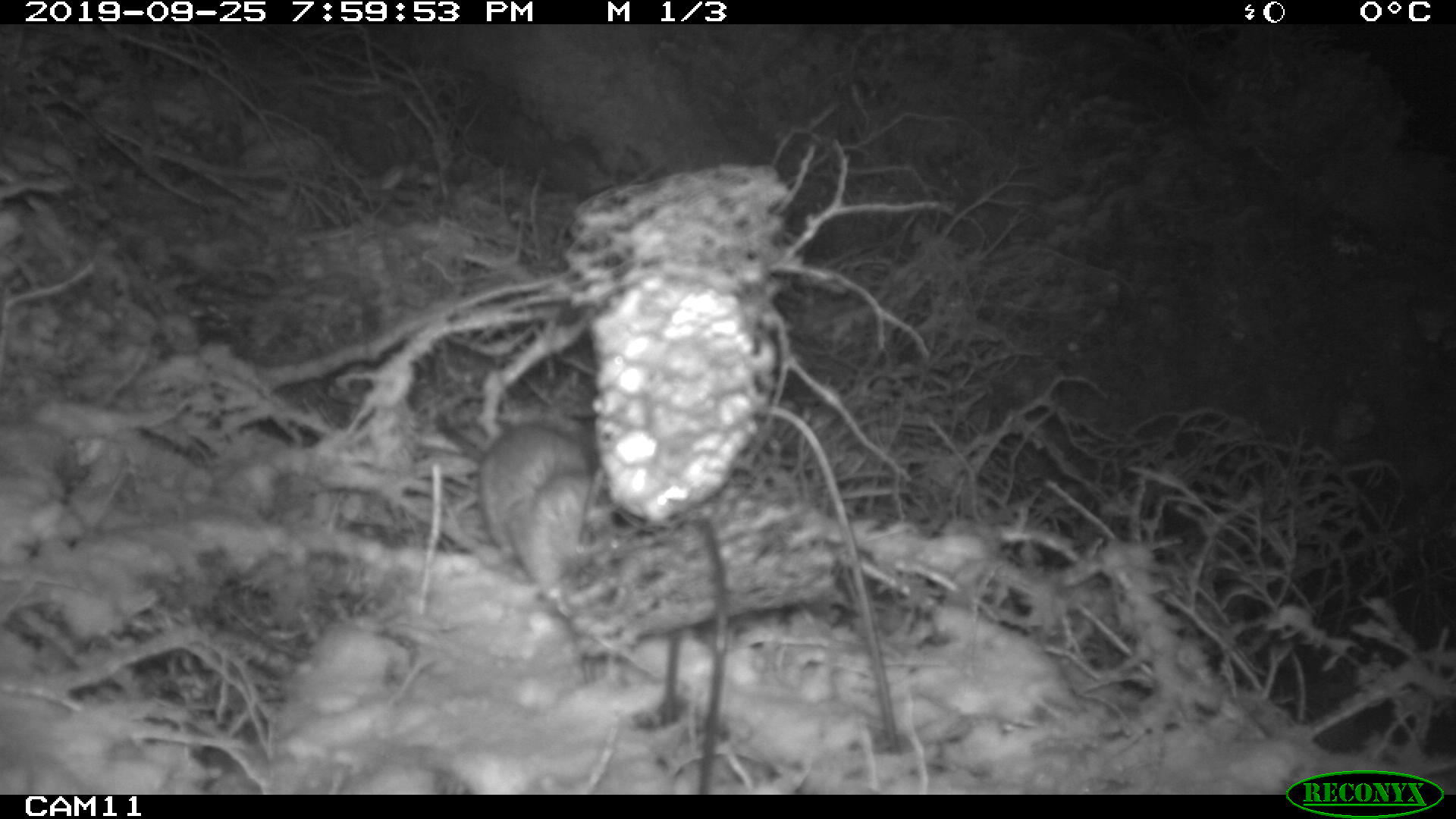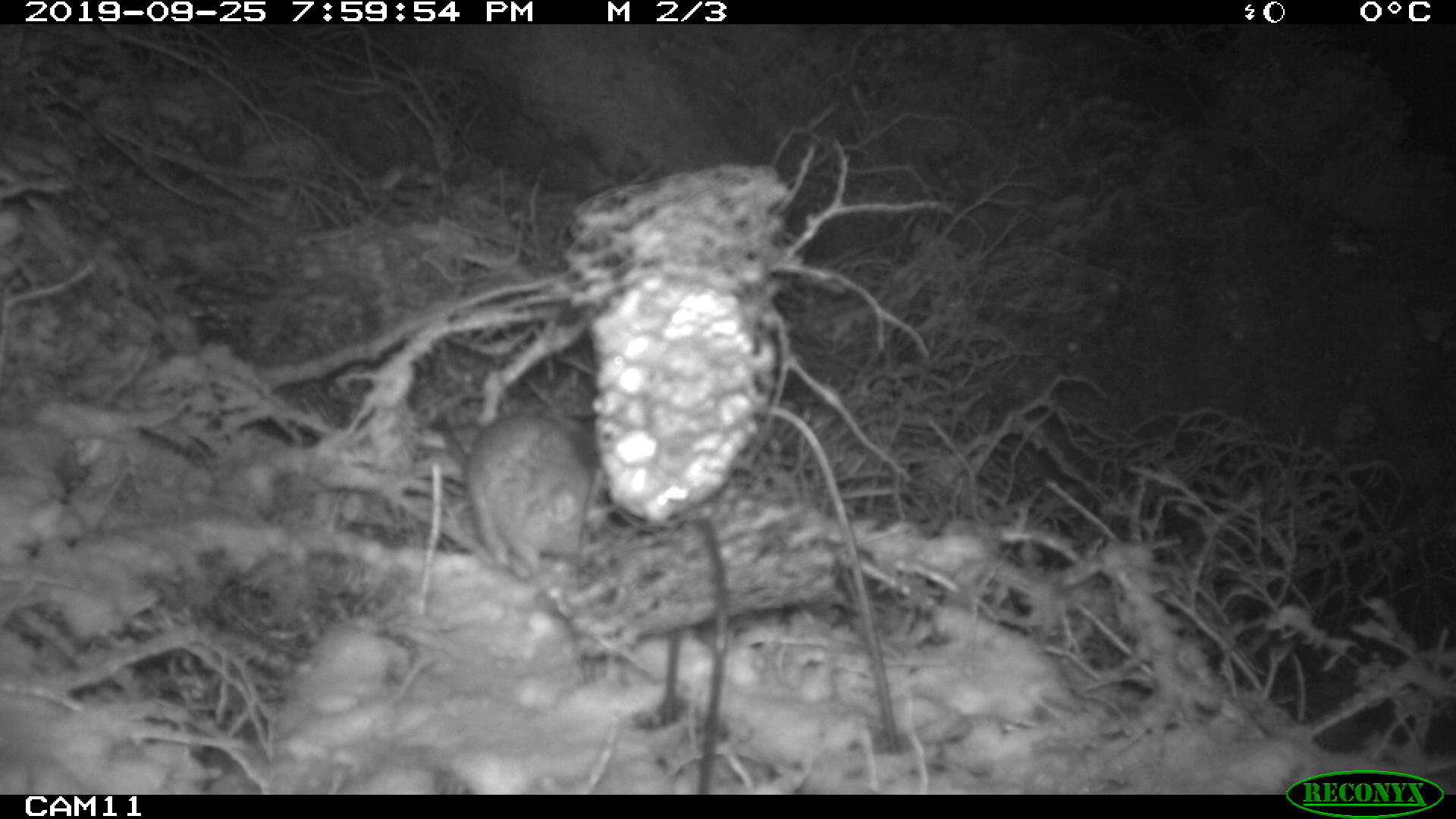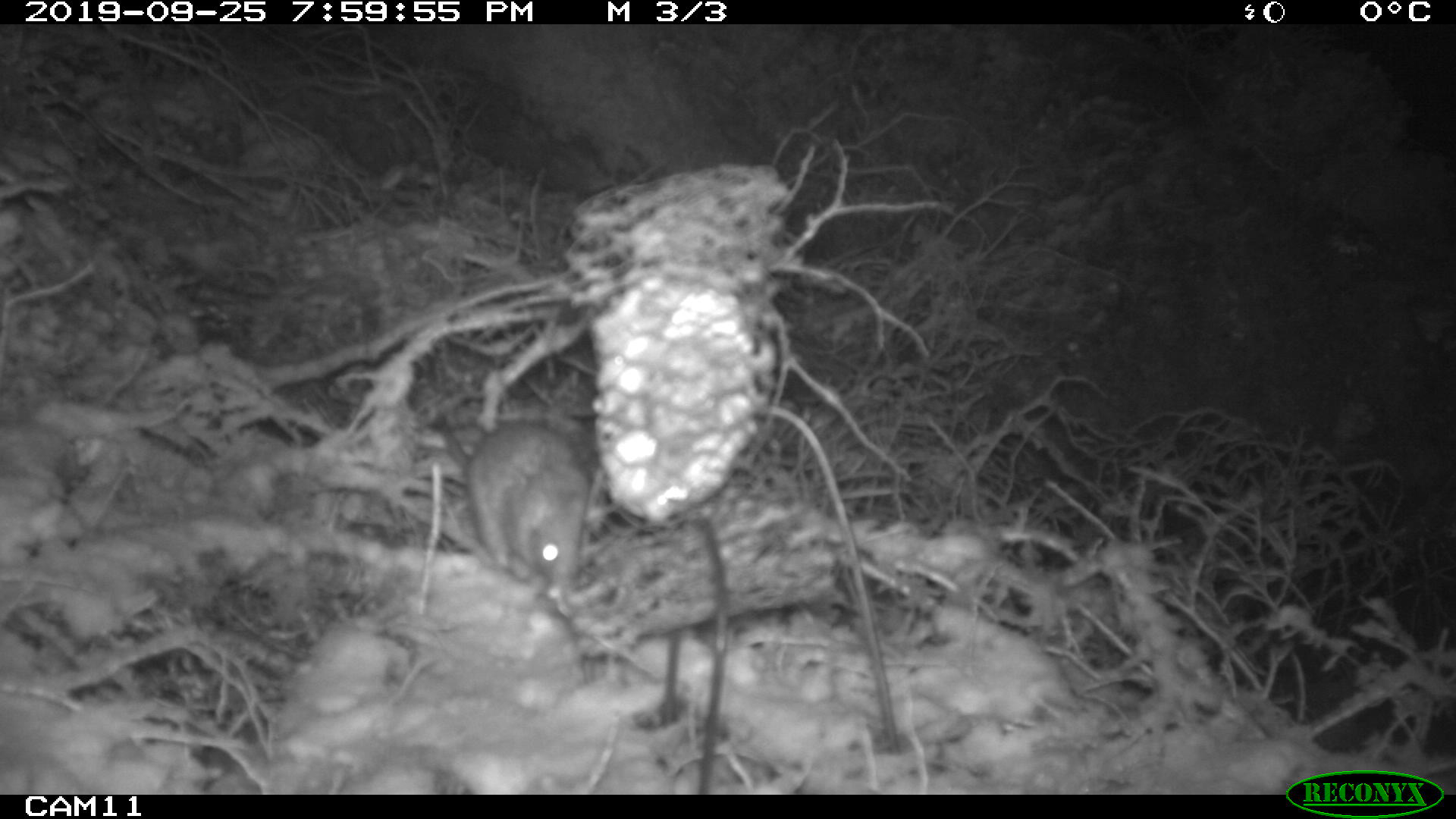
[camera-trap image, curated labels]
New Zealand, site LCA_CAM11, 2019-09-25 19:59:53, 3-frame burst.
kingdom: Animalia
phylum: Chordata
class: Mammalia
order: Rodentia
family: Muridae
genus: Rattus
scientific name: Rattus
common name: rat